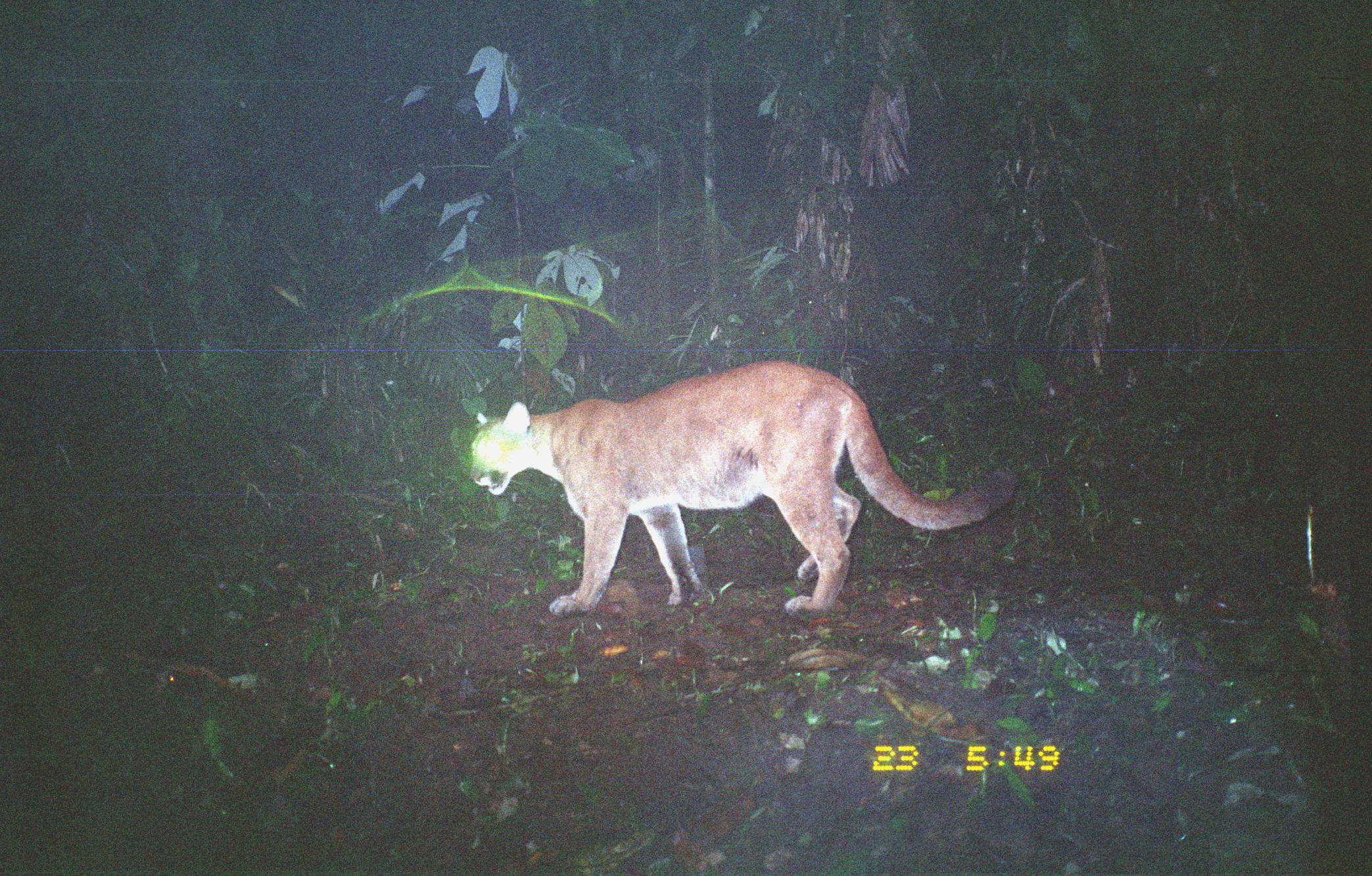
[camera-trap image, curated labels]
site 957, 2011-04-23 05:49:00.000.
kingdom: Animalia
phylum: Chordata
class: Mammalia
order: Carnivora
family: Felidae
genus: Puma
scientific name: Puma concolor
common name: mountain lion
Puma concolor (mountain lion).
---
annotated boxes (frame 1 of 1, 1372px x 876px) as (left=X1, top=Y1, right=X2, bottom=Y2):
puma concolor: (left=465, top=362, right=1018, bottom=615)